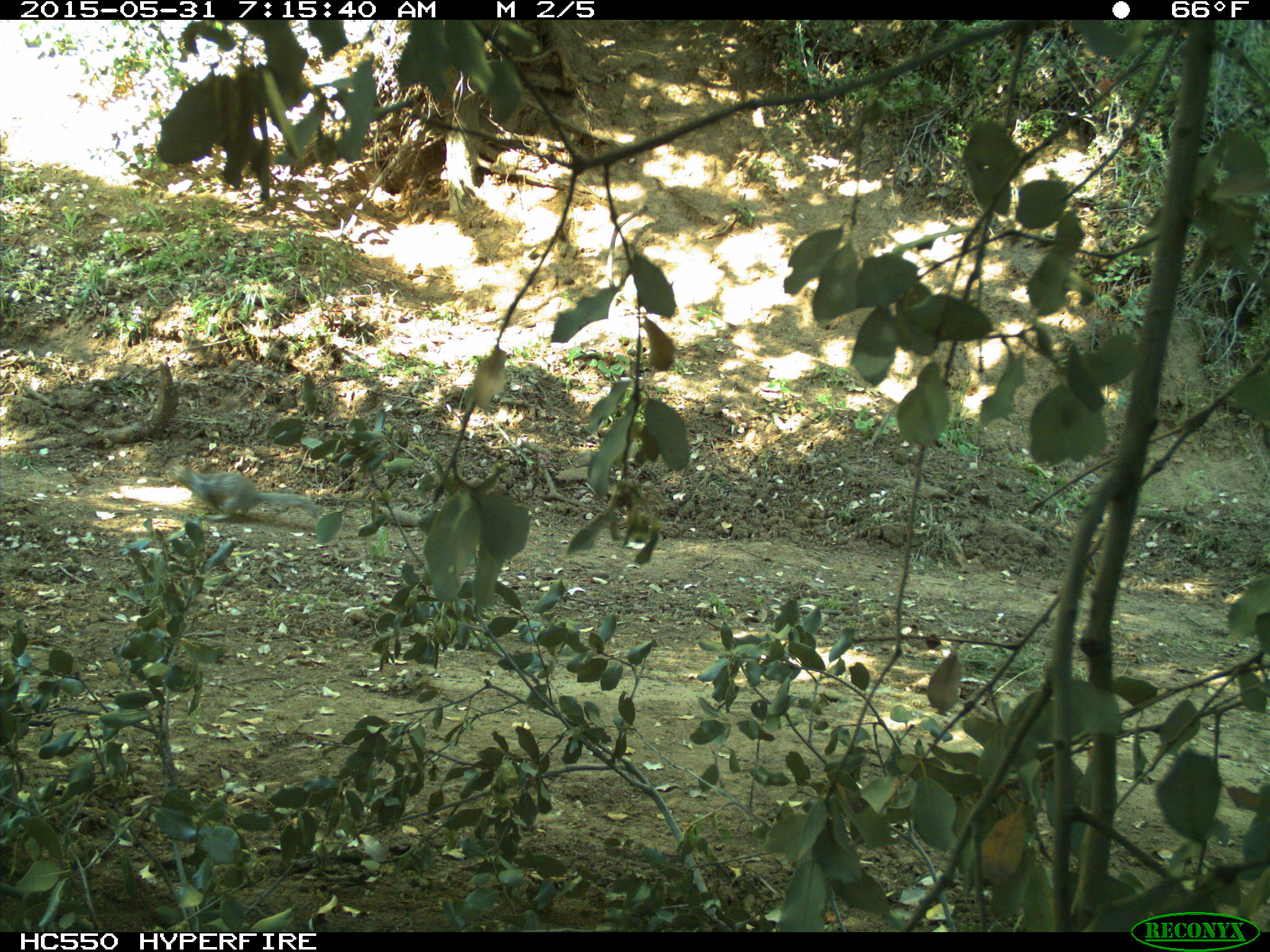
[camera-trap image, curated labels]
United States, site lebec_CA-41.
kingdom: Animalia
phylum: Chordata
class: Mammalia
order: Rodentia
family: Sciuridae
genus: Otospermophilus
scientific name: Otospermophilus beecheyi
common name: california ground squirrel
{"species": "Otospermophilus beecheyi (california ground squirrel)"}